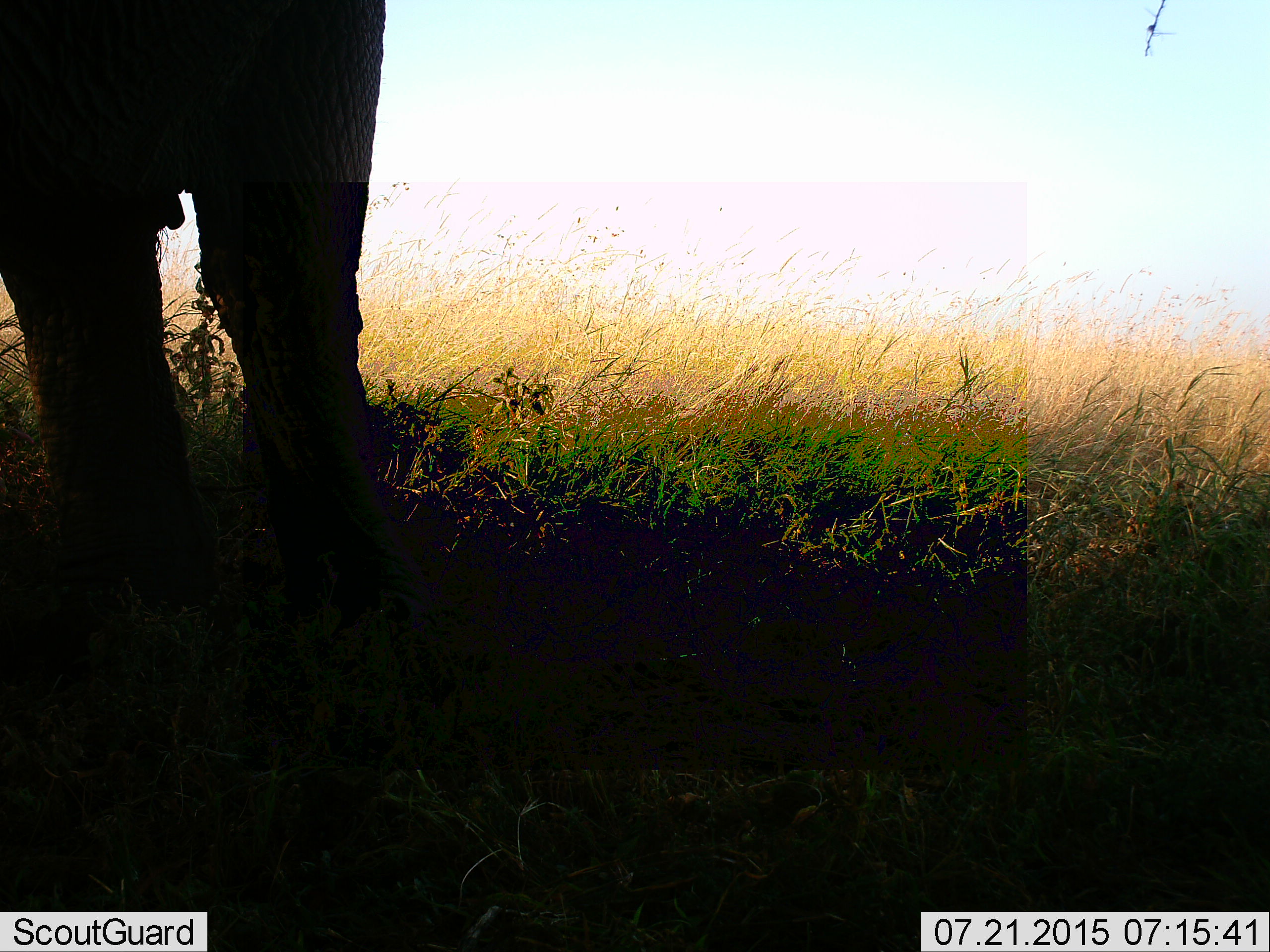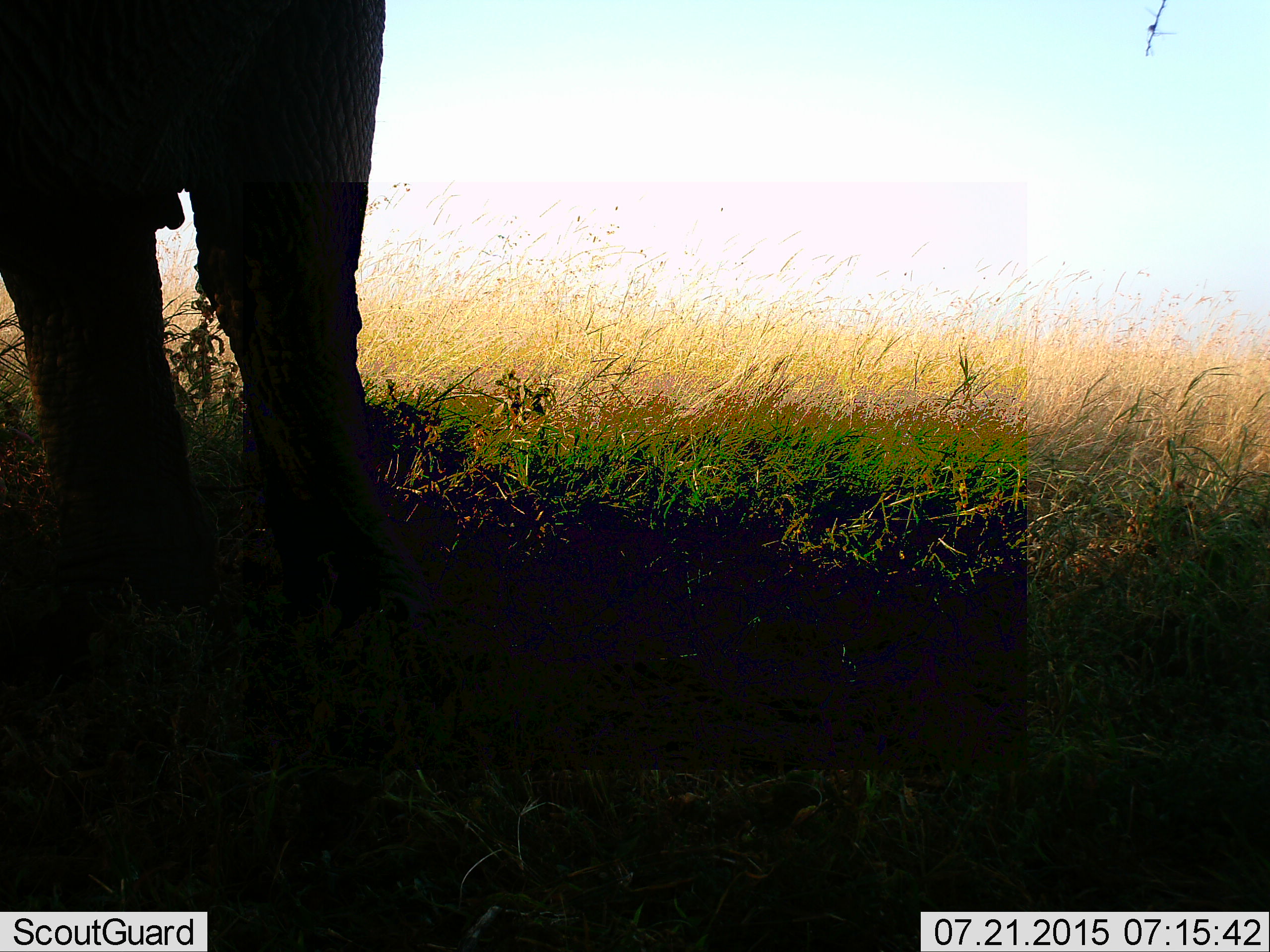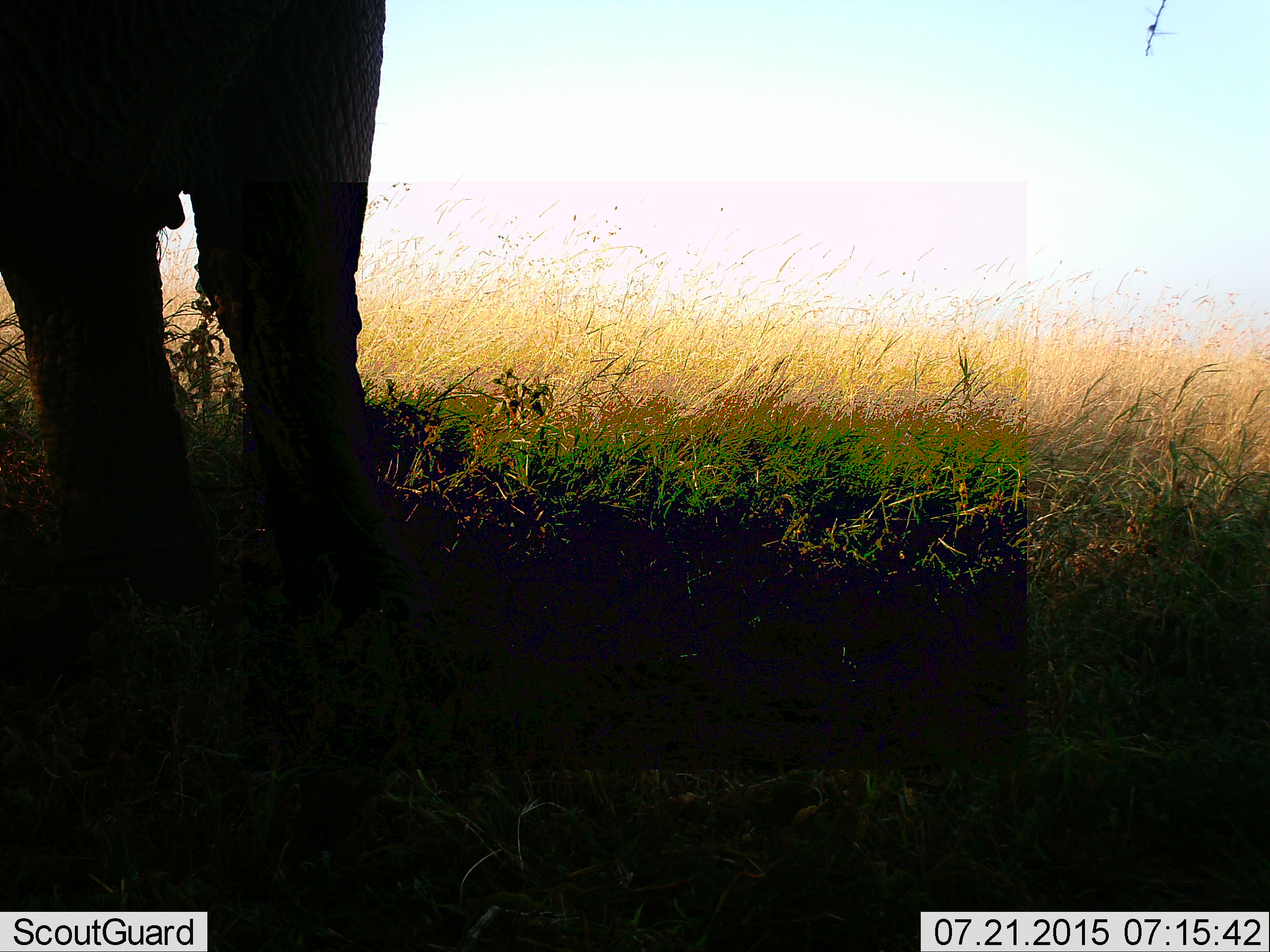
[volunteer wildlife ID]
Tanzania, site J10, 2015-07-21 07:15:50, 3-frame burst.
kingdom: Animalia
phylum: Chordata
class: Mammalia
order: Proboscidea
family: Elephantidae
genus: Loxodonta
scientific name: Loxodonta africana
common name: african bush elephant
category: elephant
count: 1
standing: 100%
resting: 0%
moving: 0%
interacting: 0%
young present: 0%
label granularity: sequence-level